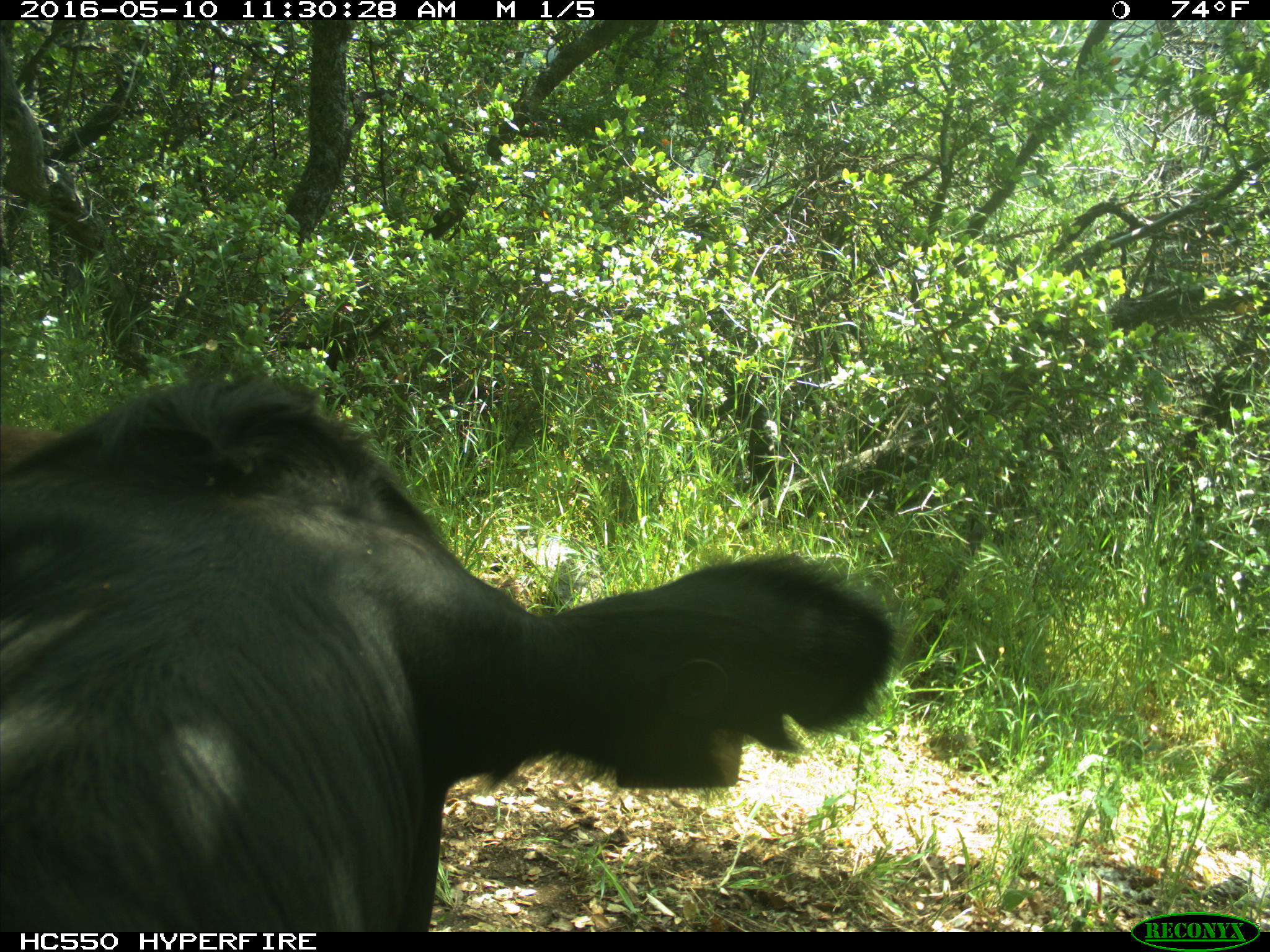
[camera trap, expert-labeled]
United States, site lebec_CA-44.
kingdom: Animalia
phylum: Chordata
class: Mammalia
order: Artiodactyla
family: Bovidae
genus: Bos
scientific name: Bos taurus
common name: domestic cow